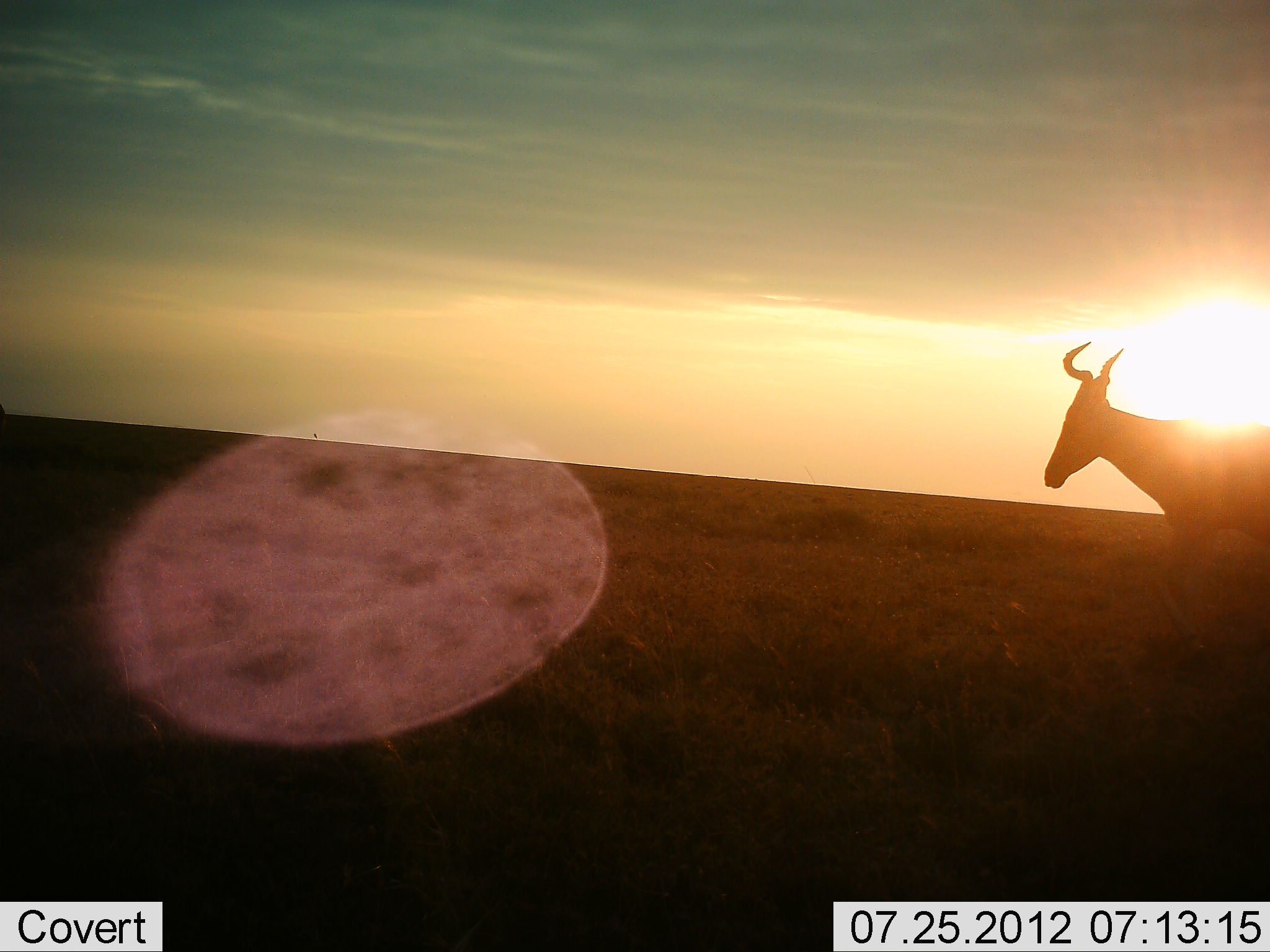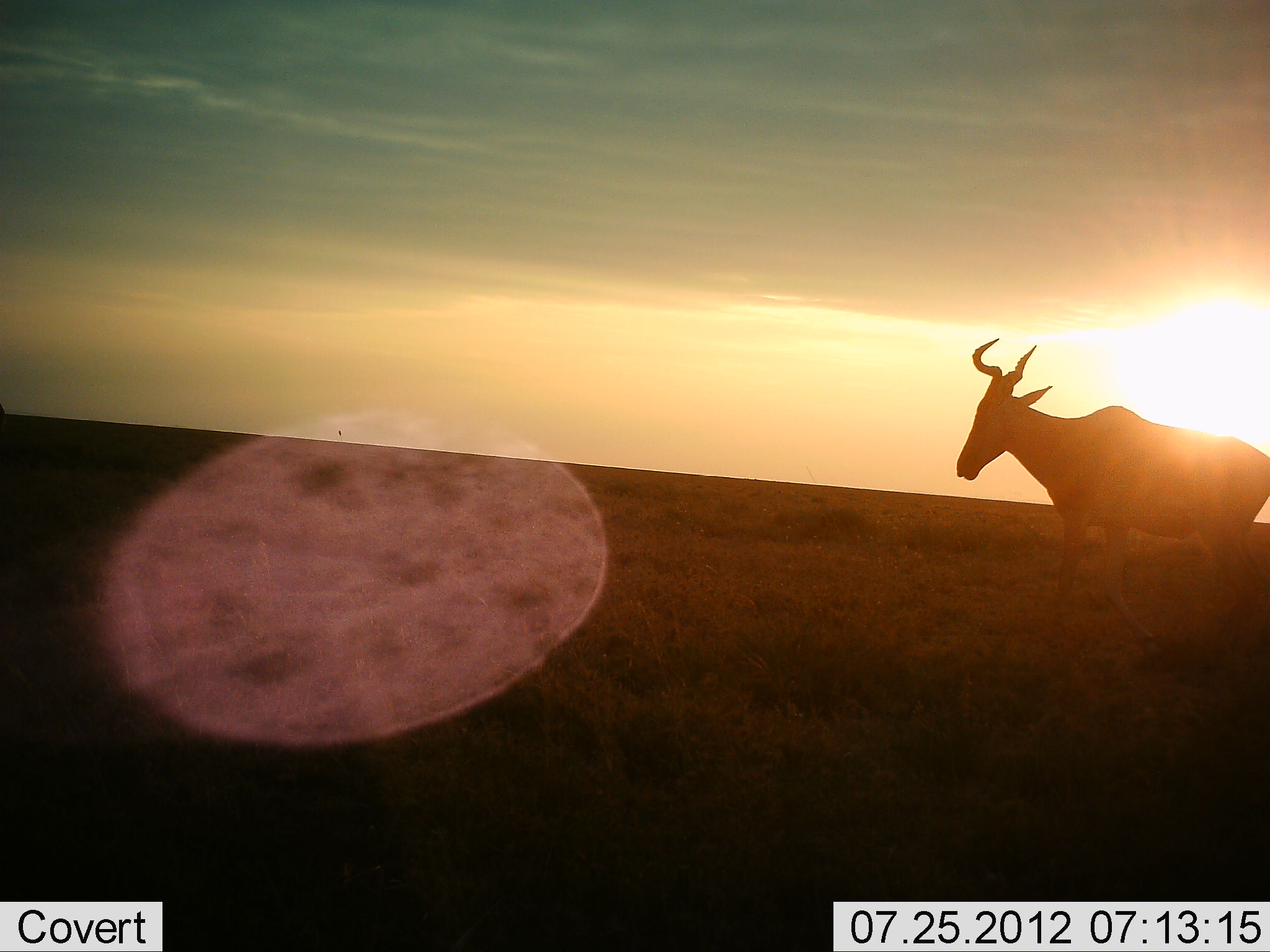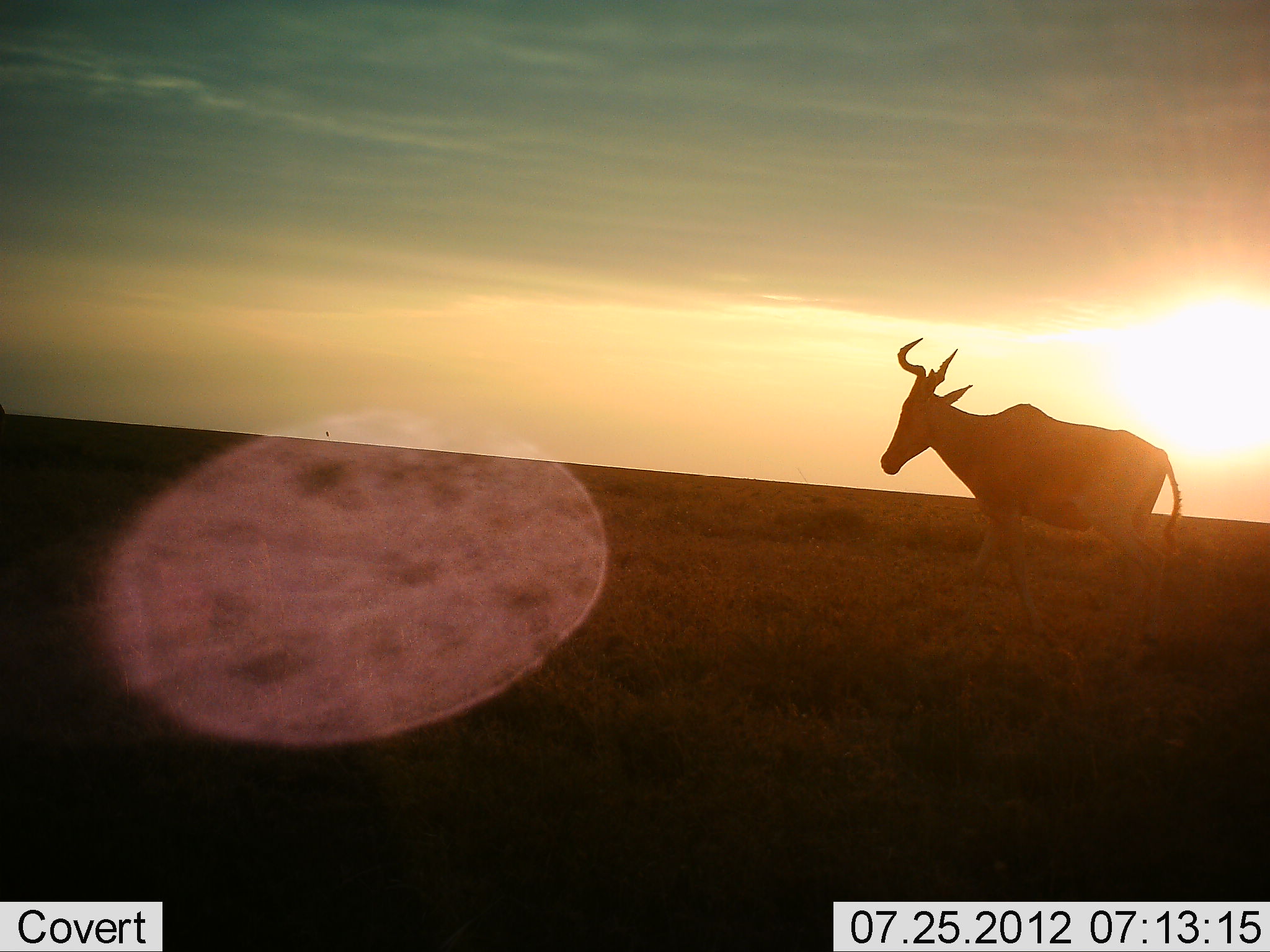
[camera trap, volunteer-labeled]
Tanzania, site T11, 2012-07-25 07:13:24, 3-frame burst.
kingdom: Animalia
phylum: Chordata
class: Mammalia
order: Artiodactyla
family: Bovidae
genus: Alcelaphus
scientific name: Alcelaphus buselaphus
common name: hartebeest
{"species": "hartebeest (Alcelaphus buselaphus)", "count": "1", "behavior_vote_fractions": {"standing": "20%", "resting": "0%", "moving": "100%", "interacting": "0%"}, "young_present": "0%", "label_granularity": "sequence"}